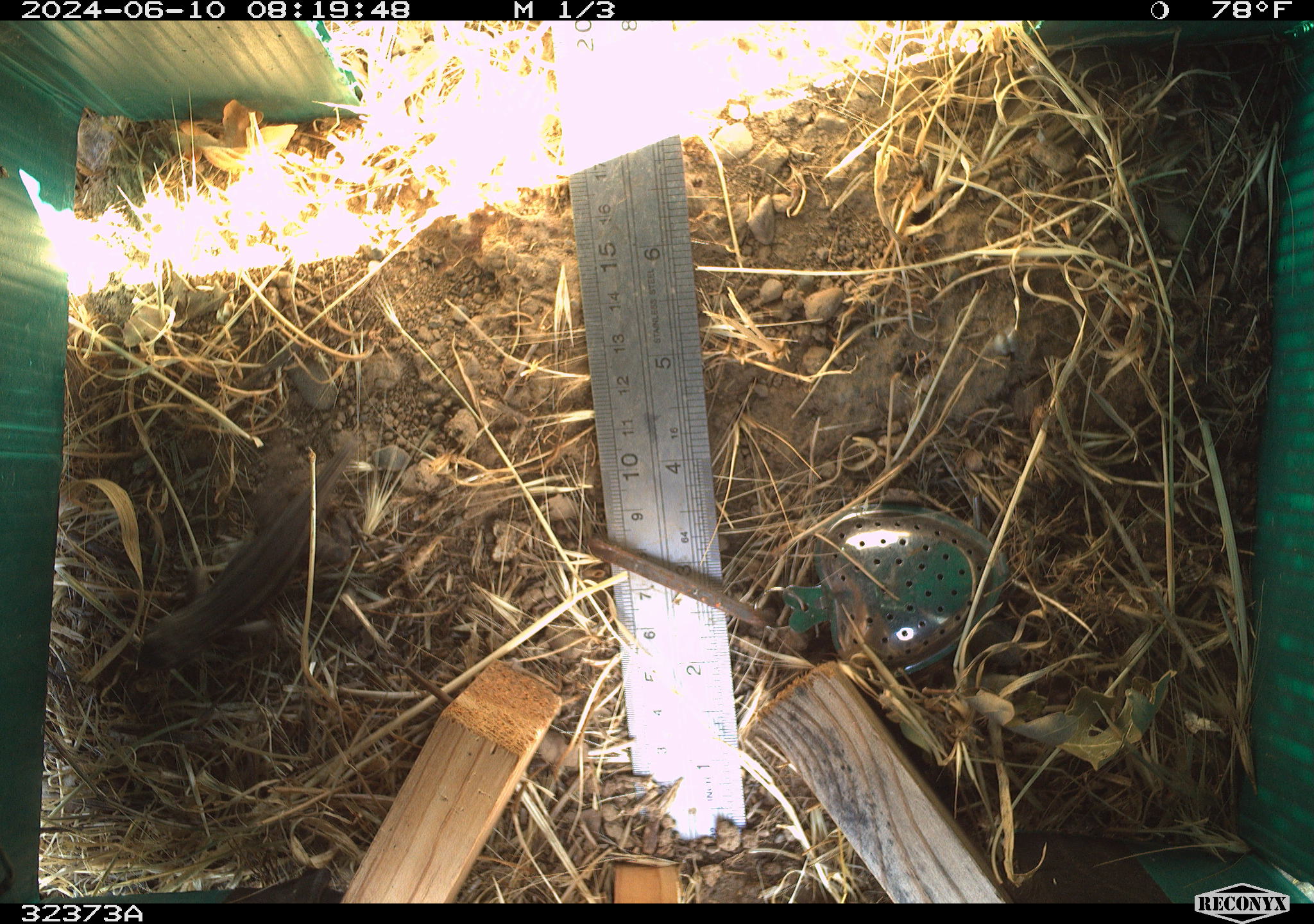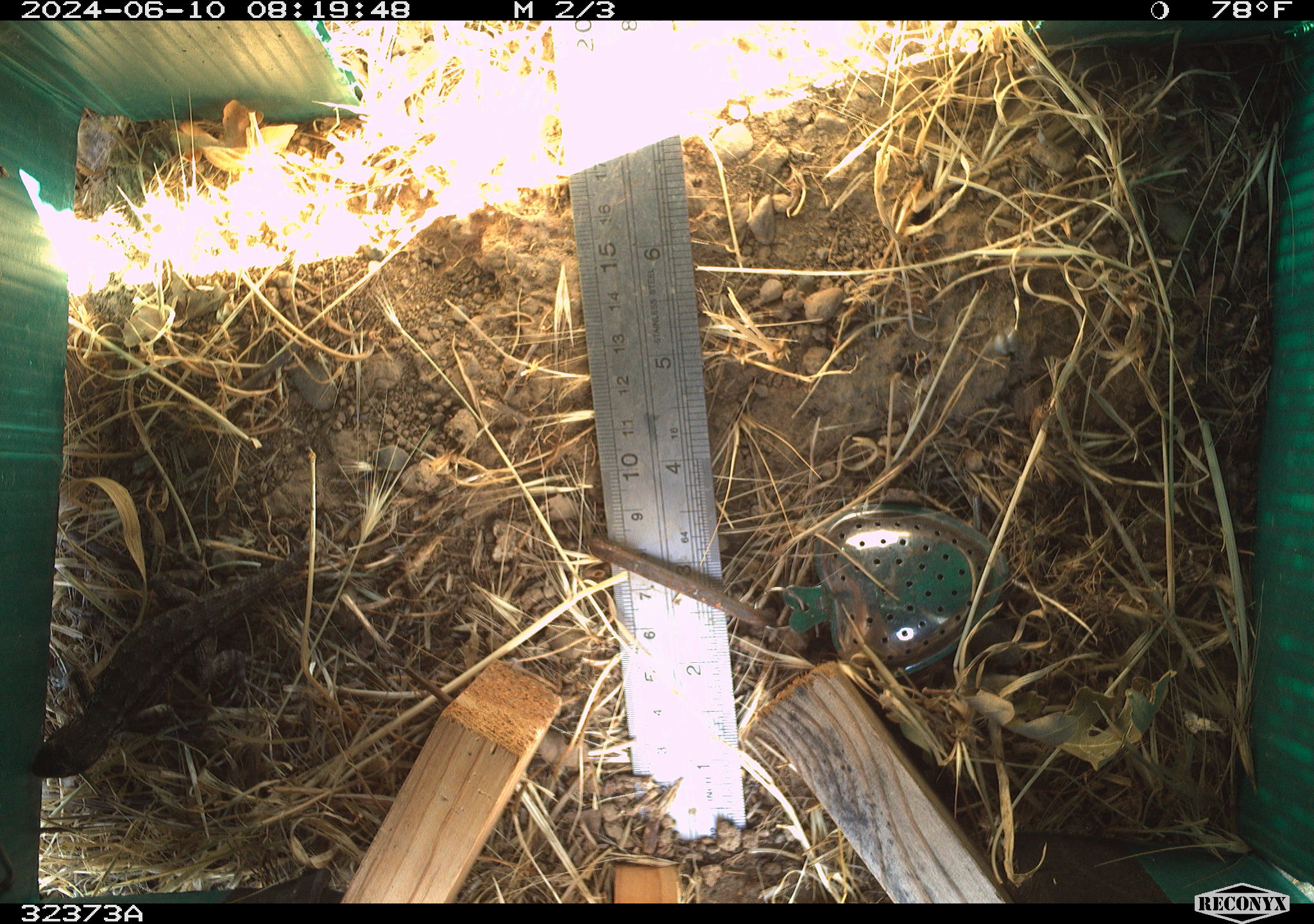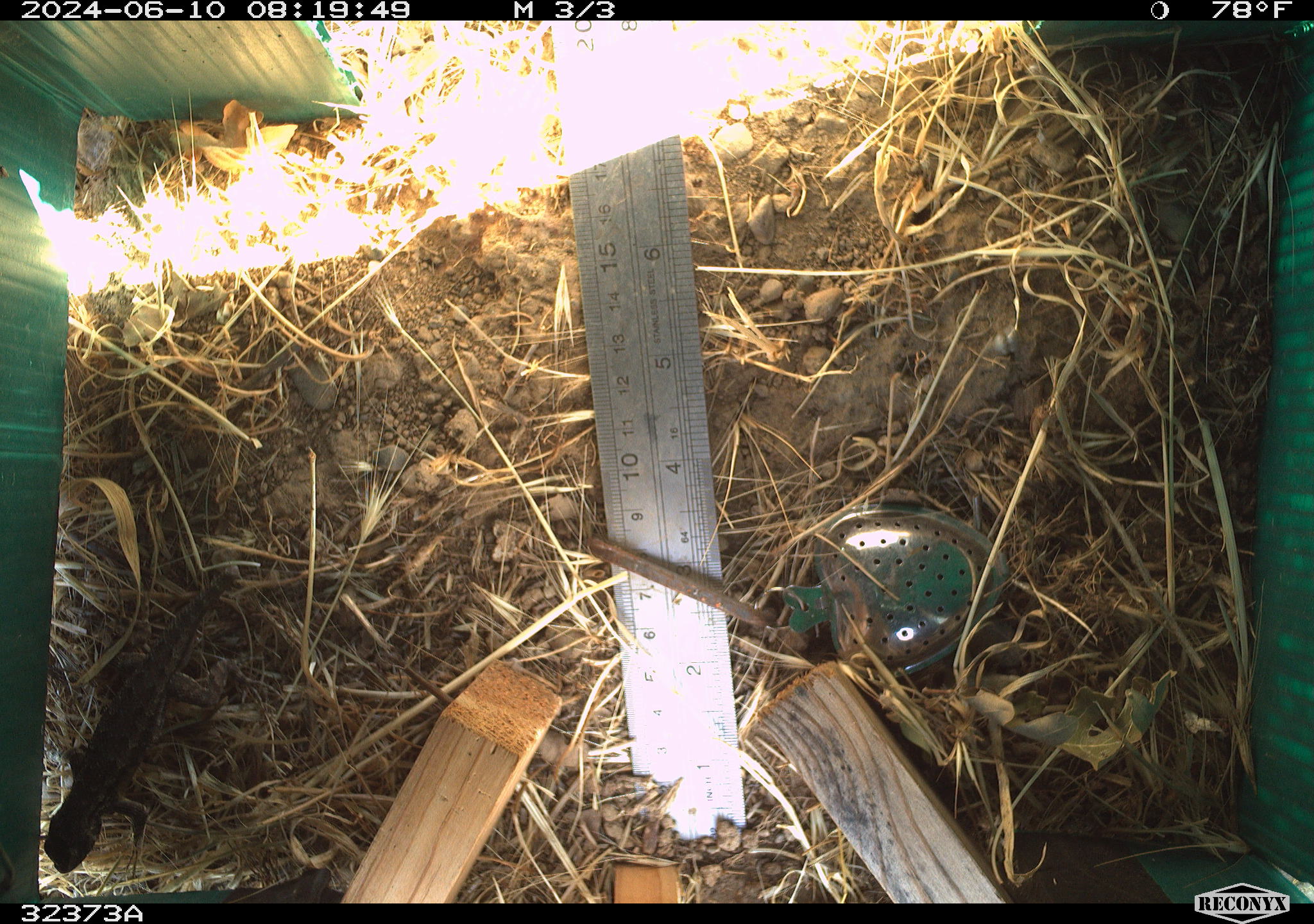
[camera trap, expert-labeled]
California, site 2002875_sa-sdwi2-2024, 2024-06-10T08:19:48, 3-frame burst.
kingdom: Animalia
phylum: Chordata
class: Reptilia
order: Squamata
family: Phrynosomatidae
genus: Sceloporus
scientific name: Sceloporus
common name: spiny lizards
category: sceloporus species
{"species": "sceloporus species (spiny lizards) (Sceloporus)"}